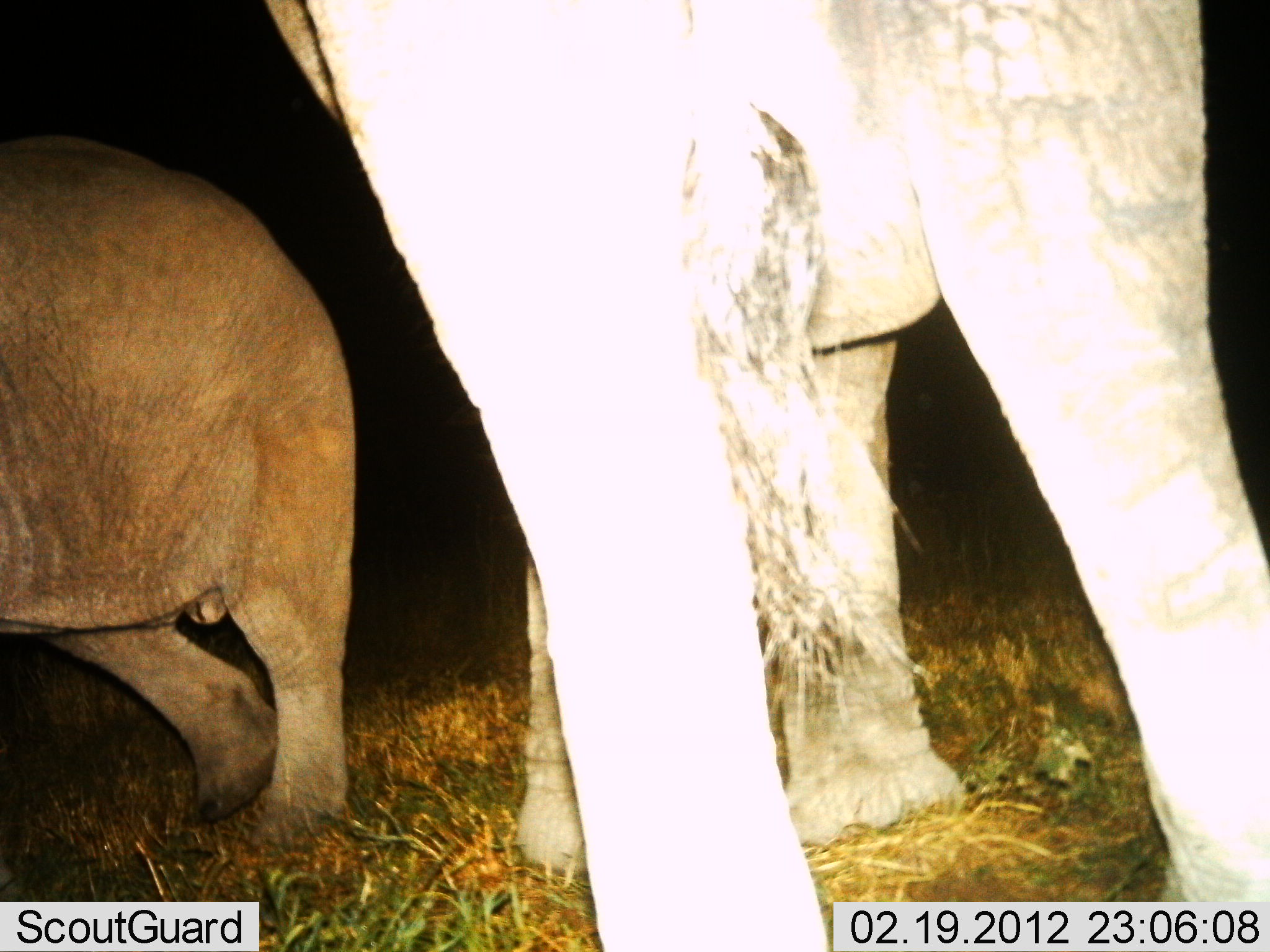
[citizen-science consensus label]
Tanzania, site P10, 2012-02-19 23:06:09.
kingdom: Animalia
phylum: Chordata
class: Mammalia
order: Proboscidea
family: Elephantidae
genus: Loxodonta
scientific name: Loxodonta africana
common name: african bush elephant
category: elephant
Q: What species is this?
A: Elephant (african bush elephant) (Loxodonta africana).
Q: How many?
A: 2.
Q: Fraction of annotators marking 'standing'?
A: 77%.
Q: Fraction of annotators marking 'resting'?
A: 5%.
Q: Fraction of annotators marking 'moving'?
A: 23%.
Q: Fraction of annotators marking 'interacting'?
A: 0%.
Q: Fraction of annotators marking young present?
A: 27%.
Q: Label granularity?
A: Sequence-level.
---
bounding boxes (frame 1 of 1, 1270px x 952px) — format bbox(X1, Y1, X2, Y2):
animal: bbox(258, 1, 1269, 952); bbox(0, 142, 360, 854)